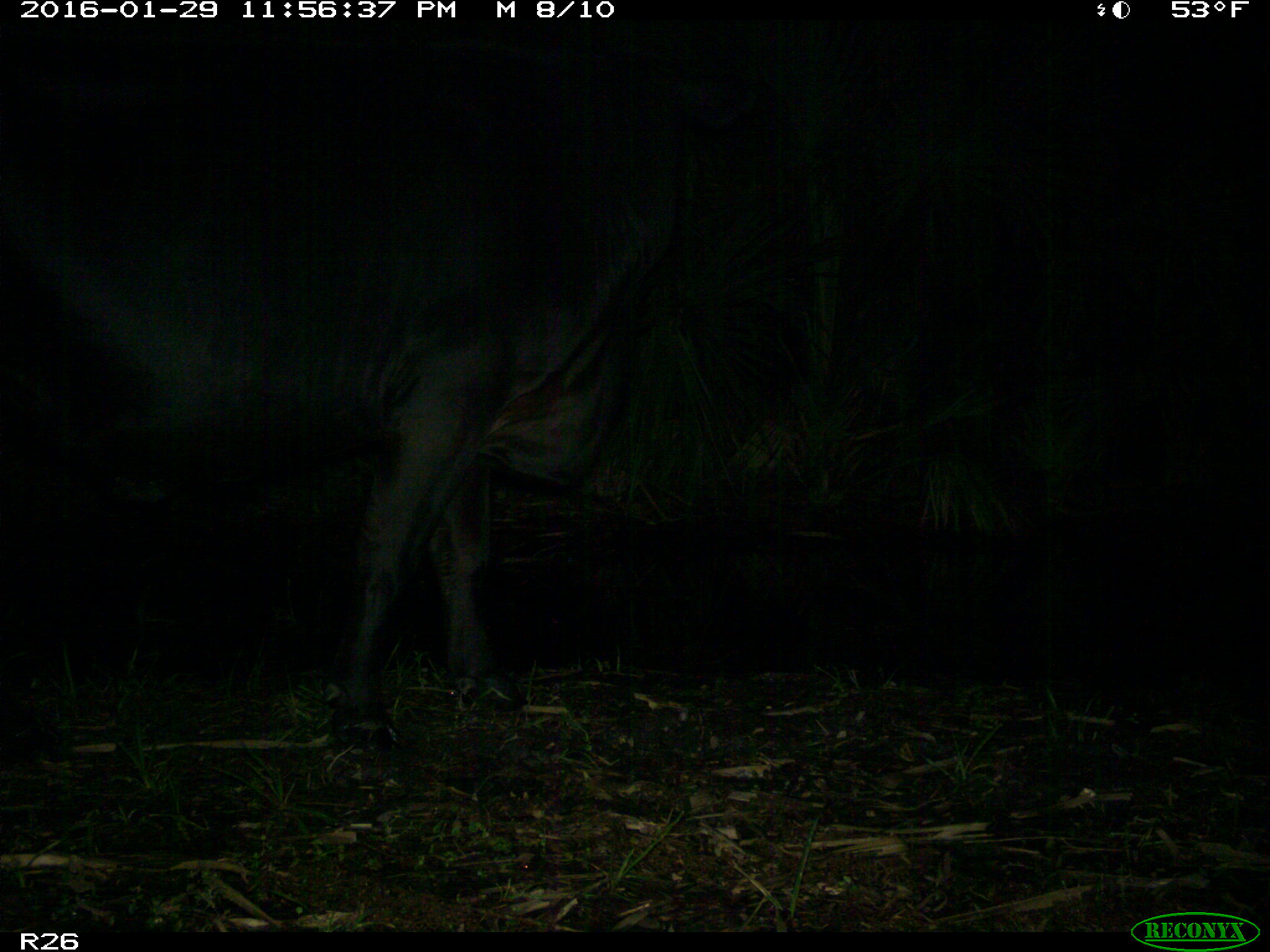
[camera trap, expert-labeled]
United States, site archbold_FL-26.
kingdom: Animalia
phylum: Chordata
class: Mammalia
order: Artiodactyla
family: Bovidae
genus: Bos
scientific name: Bos taurus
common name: domestic cow